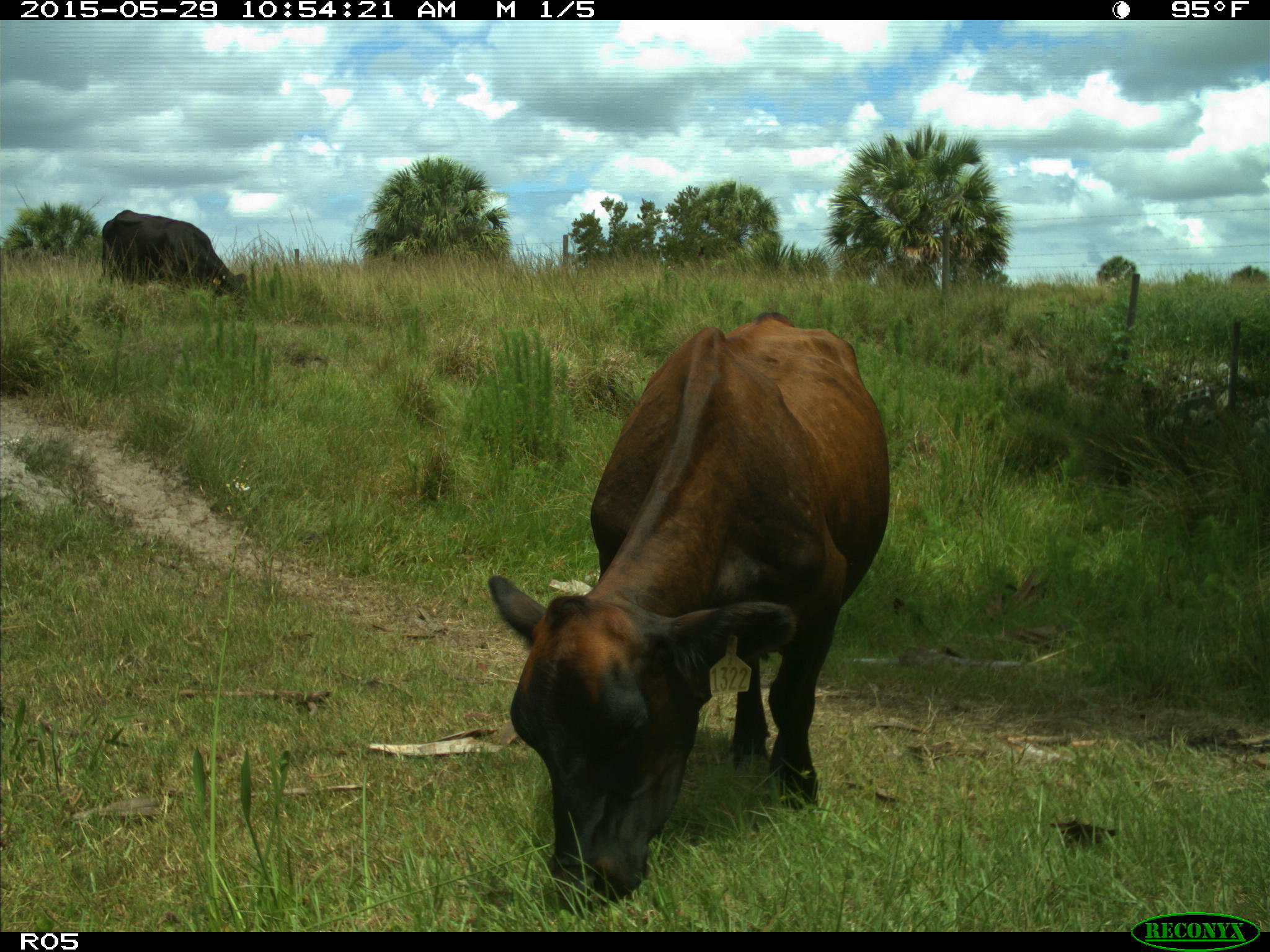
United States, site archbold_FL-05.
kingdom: Animalia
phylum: Chordata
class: Mammalia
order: Artiodactyla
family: Bovidae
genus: Bos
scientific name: Bos taurus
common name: domestic cow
Bos taurus (domestic cow).